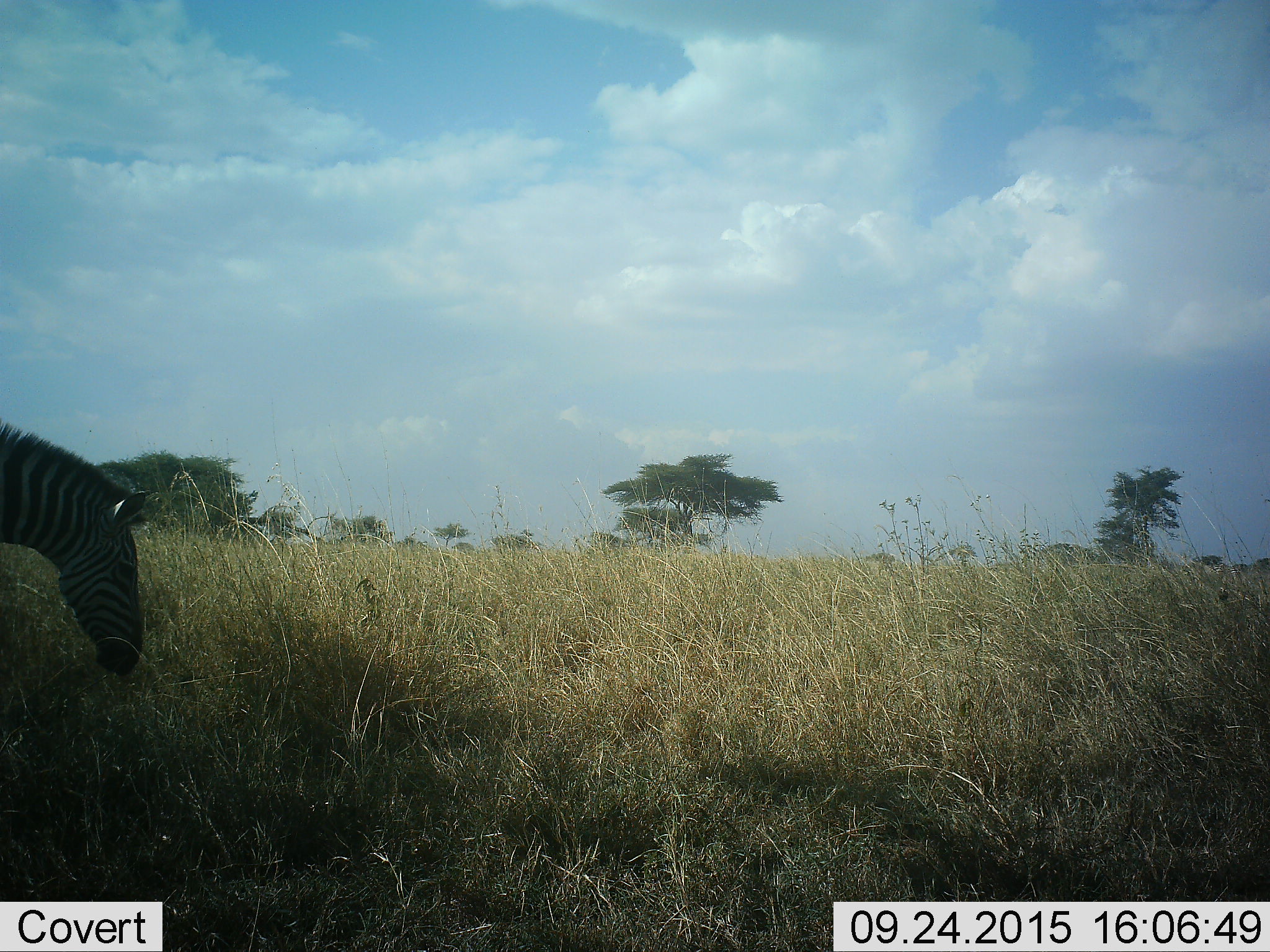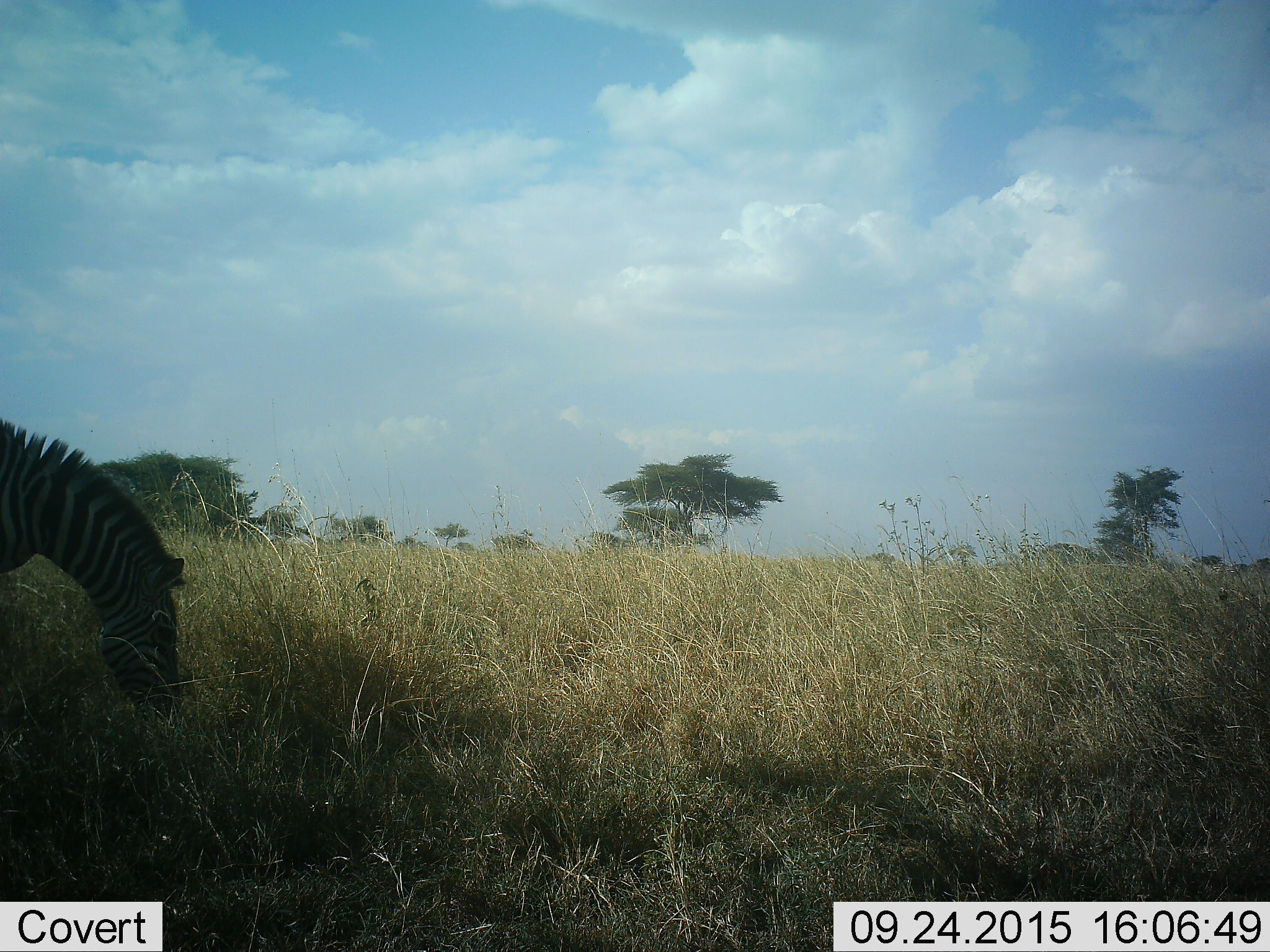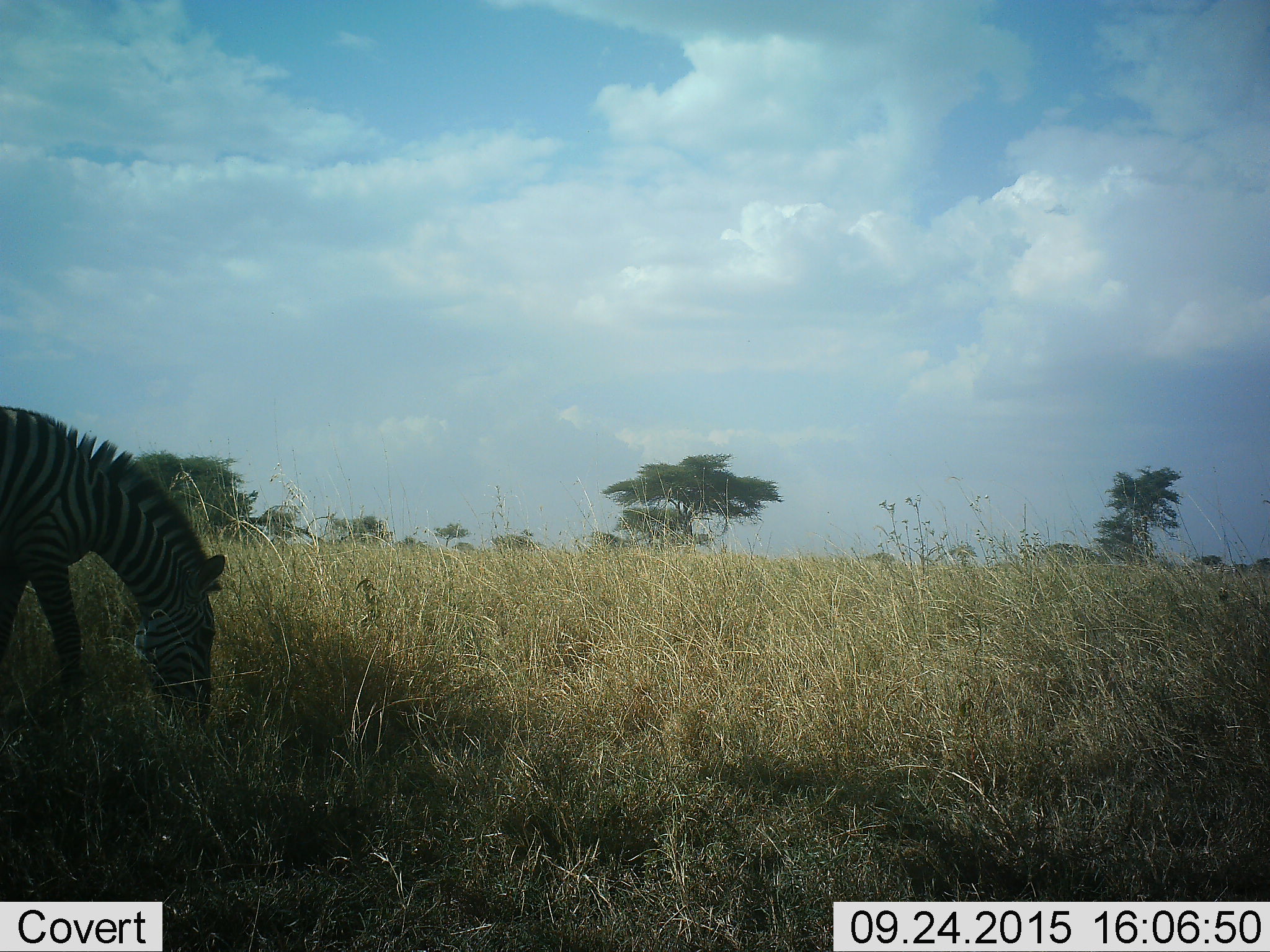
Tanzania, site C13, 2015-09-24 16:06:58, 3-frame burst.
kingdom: Animalia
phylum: Chordata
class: Mammalia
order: Perissodactyla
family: Equidae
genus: Equus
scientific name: Equus quagga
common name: plains zebra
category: zebra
Zebra (plains zebra) (Equus quagga), count 1. Behavior (volunteer vote fractions): standing 24%, resting 0%, moving 29%, interacting 0%. Young present (vote fraction): 0%. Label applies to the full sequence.